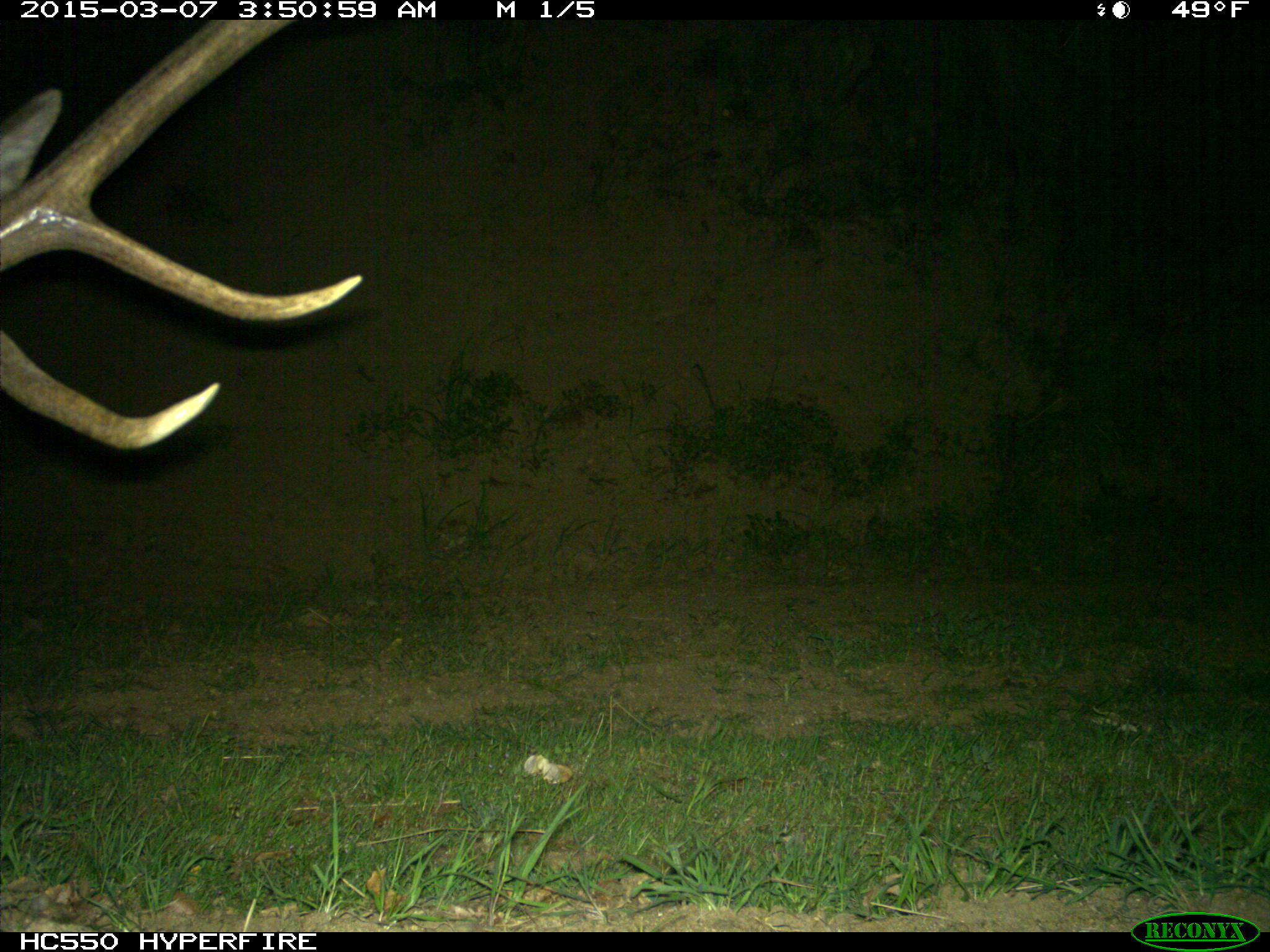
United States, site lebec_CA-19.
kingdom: Animalia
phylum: Chordata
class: Mammalia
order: Artiodactyla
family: Cervidae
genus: Cervus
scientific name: Cervus canadensis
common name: elk